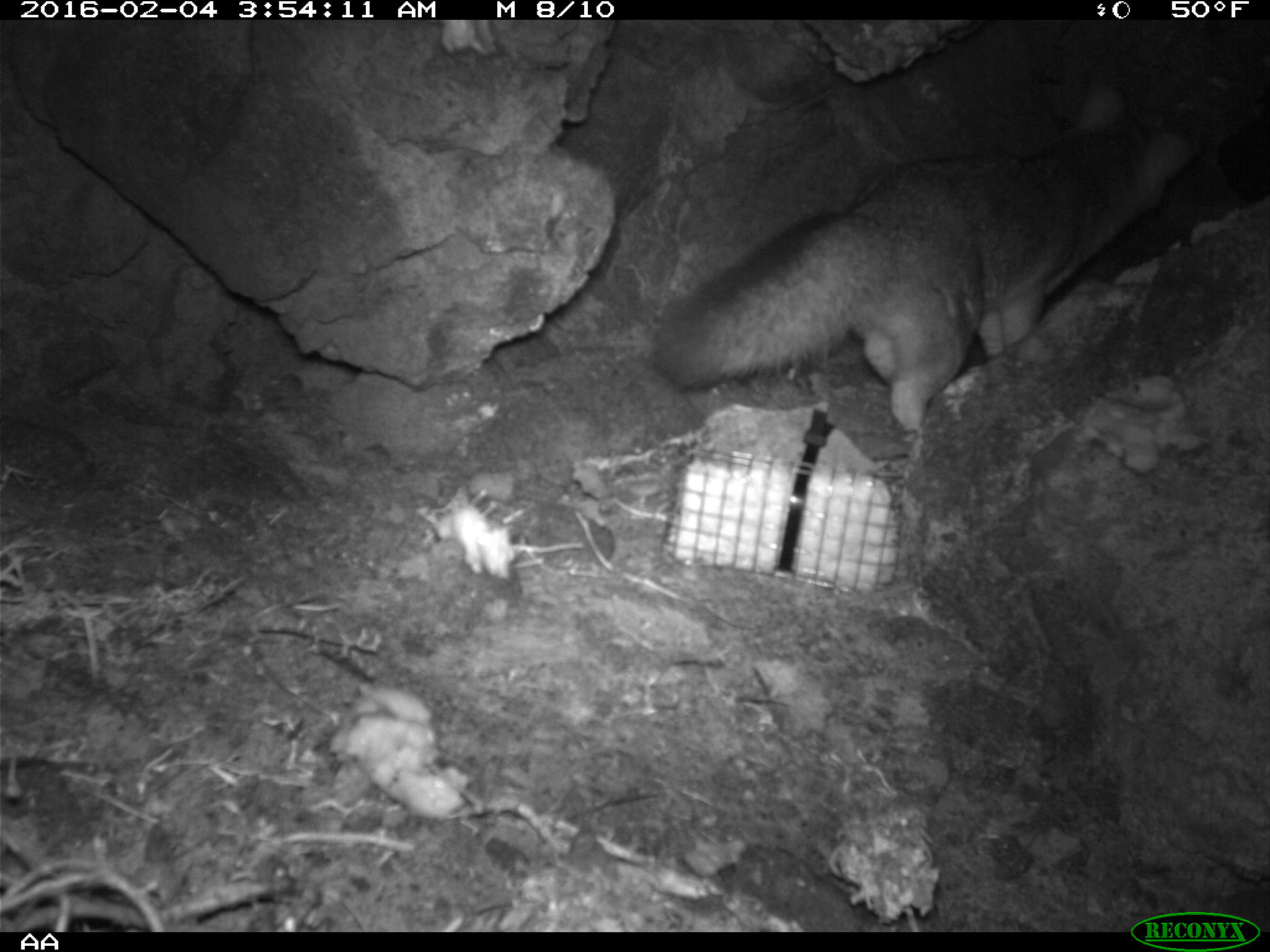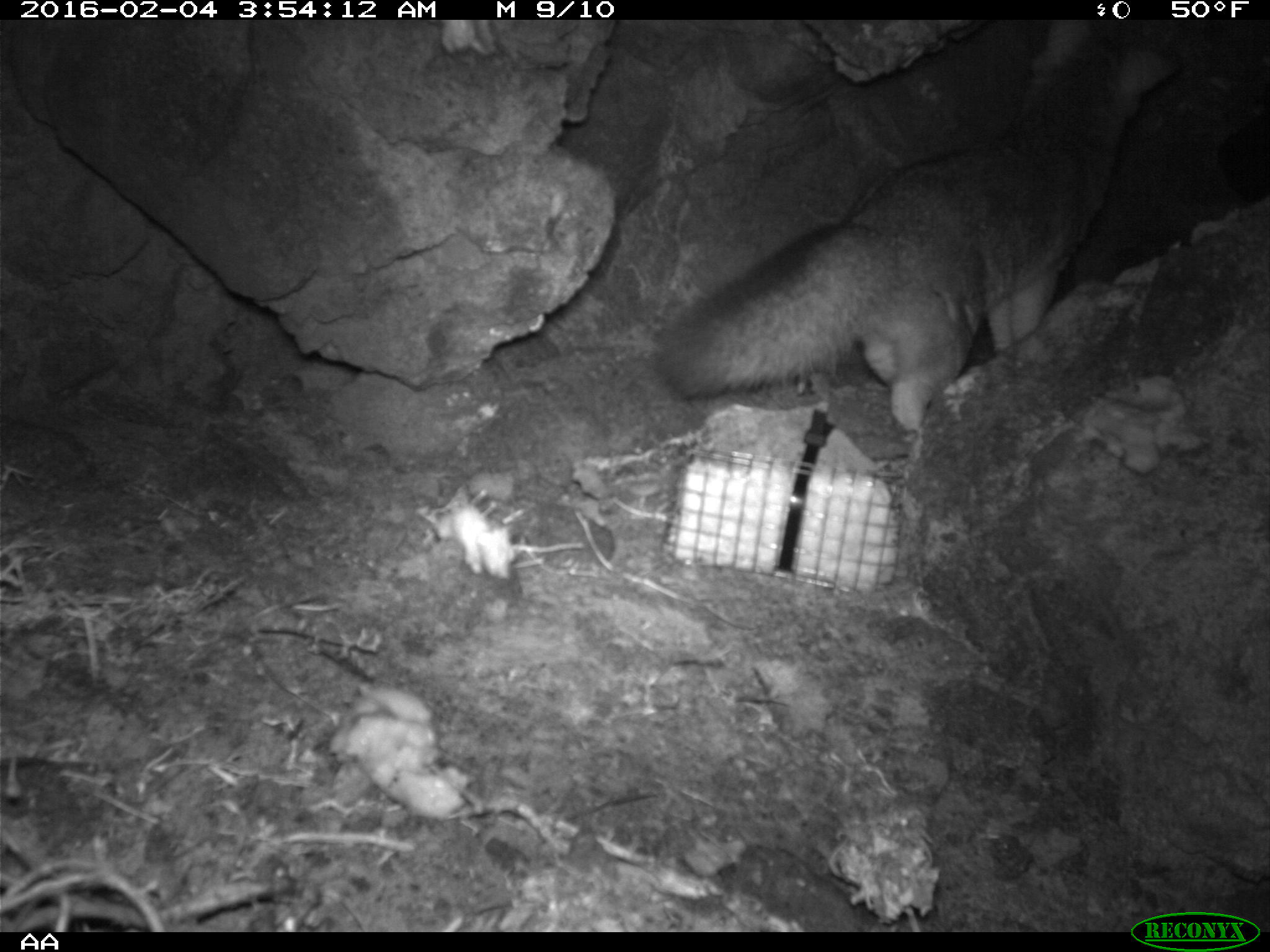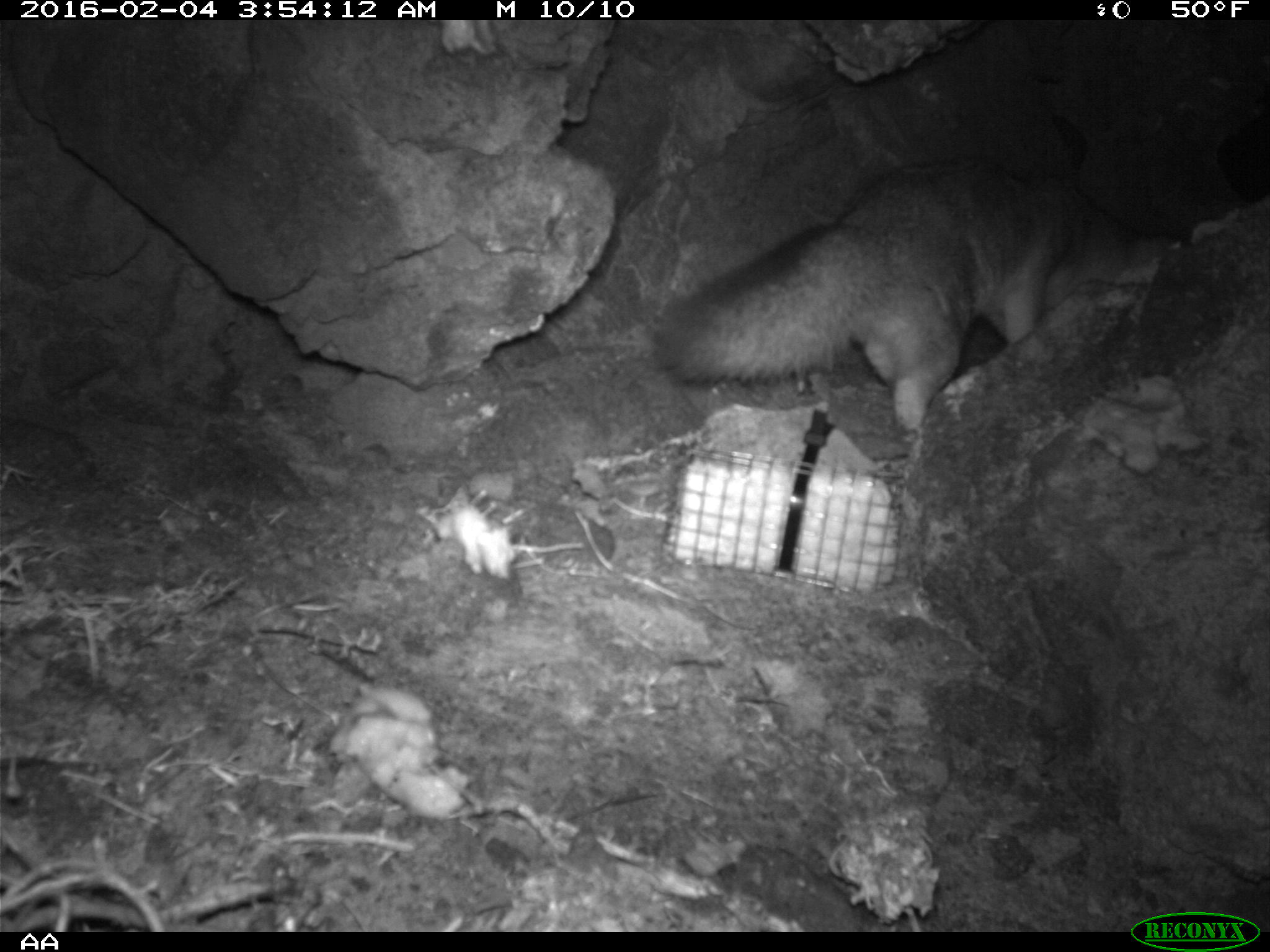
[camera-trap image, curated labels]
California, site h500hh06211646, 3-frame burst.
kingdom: Animalia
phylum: Chordata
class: Mammalia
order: Carnivora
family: Canidae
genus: Urocyon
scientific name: Urocyon littoralis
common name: island fox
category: fox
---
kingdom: Animalia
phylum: Chordata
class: Mammalia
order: Rodentia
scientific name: Rodentia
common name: rodent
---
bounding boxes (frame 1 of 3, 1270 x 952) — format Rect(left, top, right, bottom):
fox: Rect(647, 61, 1199, 441)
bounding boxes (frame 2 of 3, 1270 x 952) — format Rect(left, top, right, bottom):
rodent: Rect(651, 20, 1181, 438)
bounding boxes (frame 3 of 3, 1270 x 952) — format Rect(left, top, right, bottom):
fox: Rect(655, 157, 1184, 434)